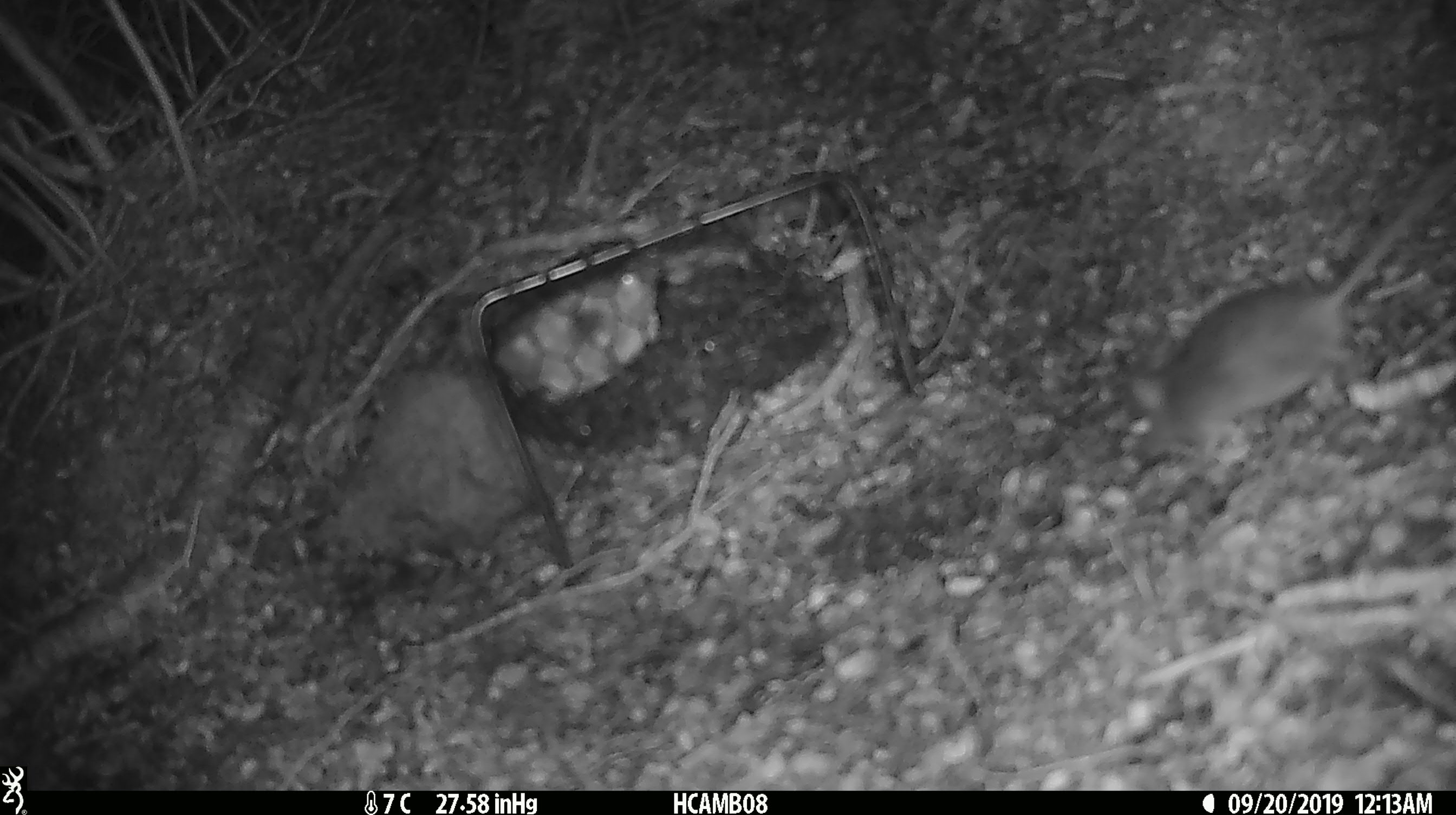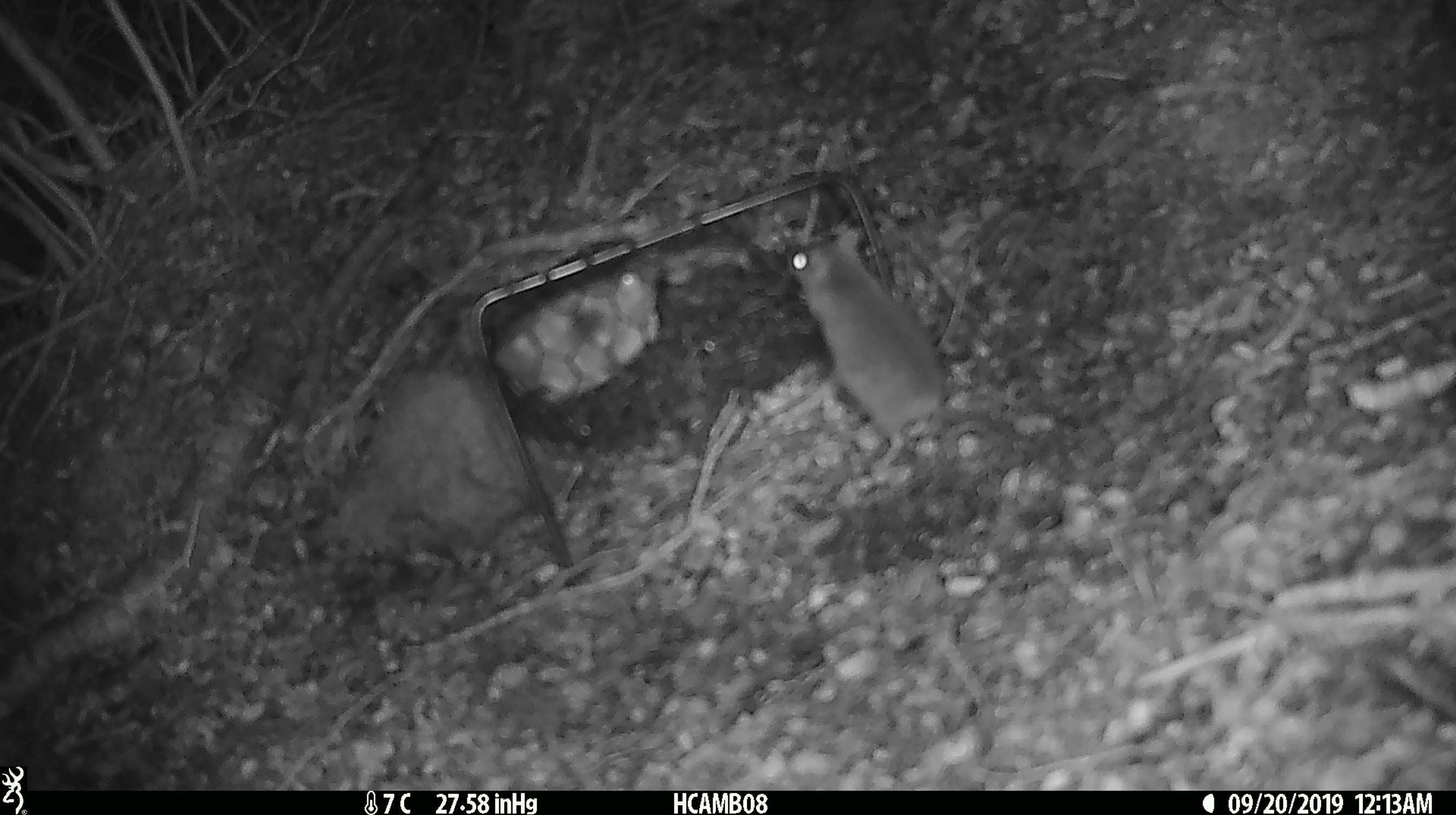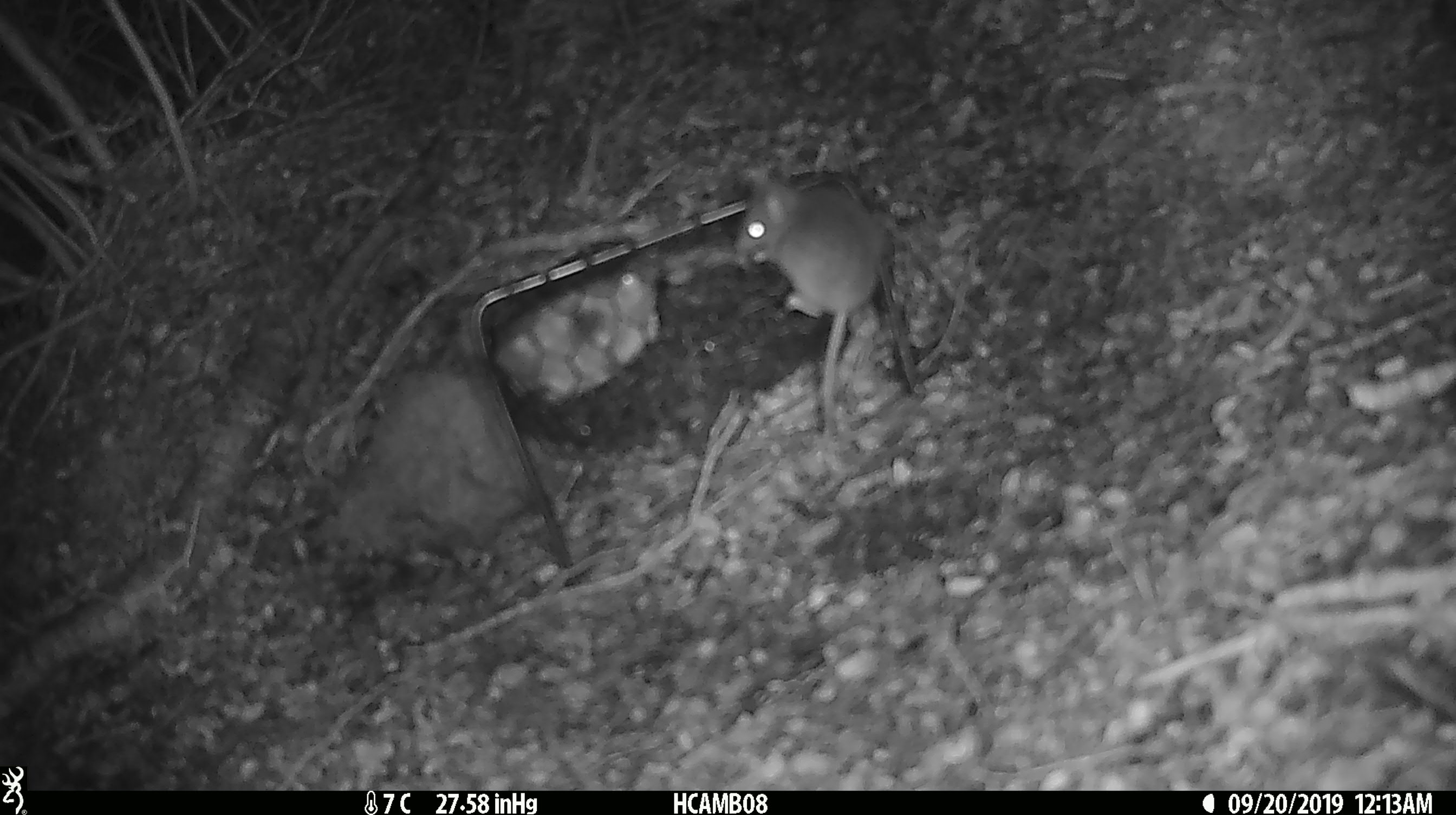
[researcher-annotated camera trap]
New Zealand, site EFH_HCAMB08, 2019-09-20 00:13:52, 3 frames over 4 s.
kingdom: Animalia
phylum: Chordata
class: Mammalia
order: Rodentia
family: Muridae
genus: Mus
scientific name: Mus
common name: mouse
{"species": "mouse (Mus)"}